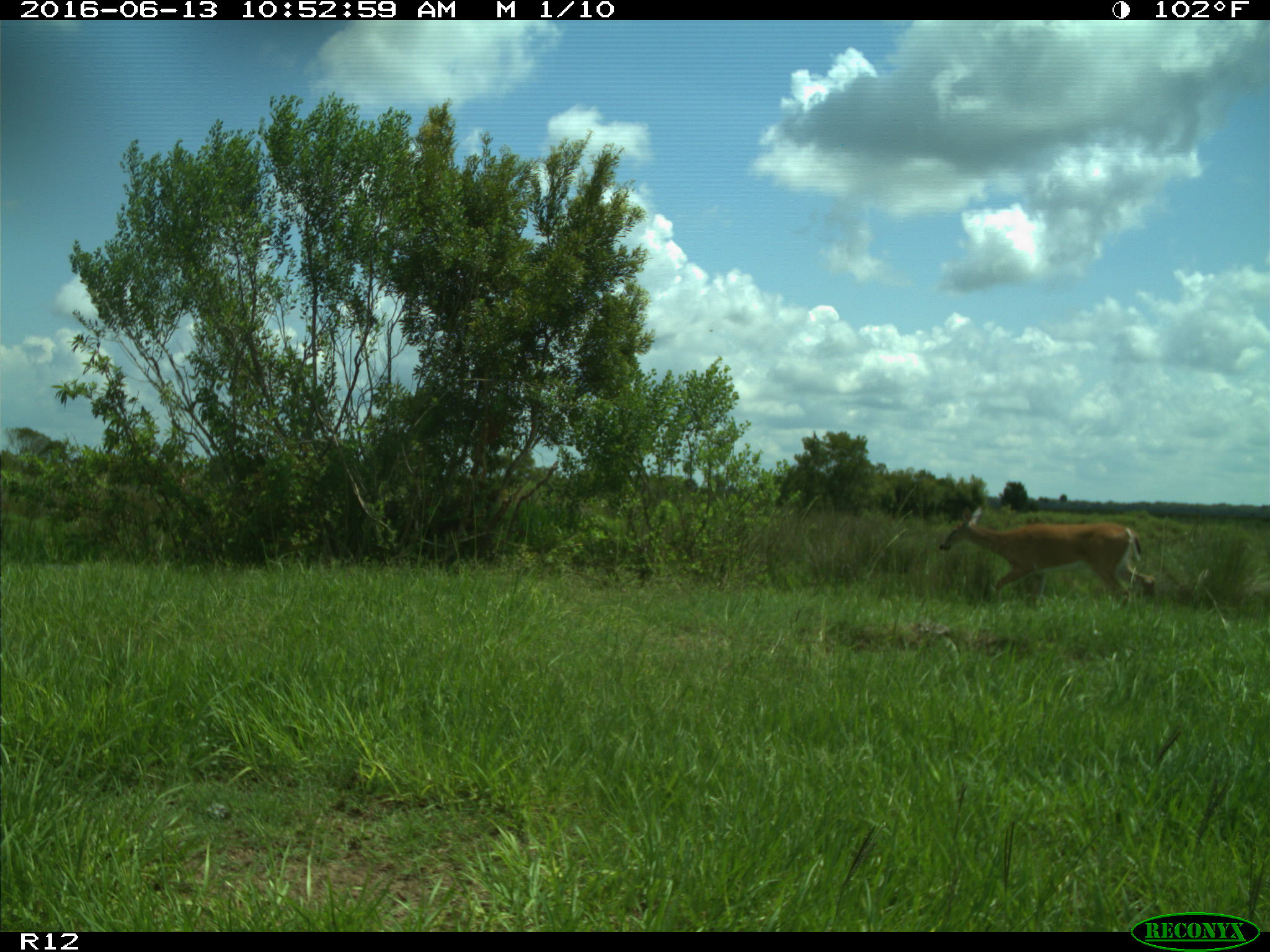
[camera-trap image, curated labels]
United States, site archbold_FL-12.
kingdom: Animalia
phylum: Chordata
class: Mammalia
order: Artiodactyla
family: Cervidae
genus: Odocoileus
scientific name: Odocoileus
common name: deer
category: unidentified deer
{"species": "unidentified deer (deer) (Odocoileus)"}